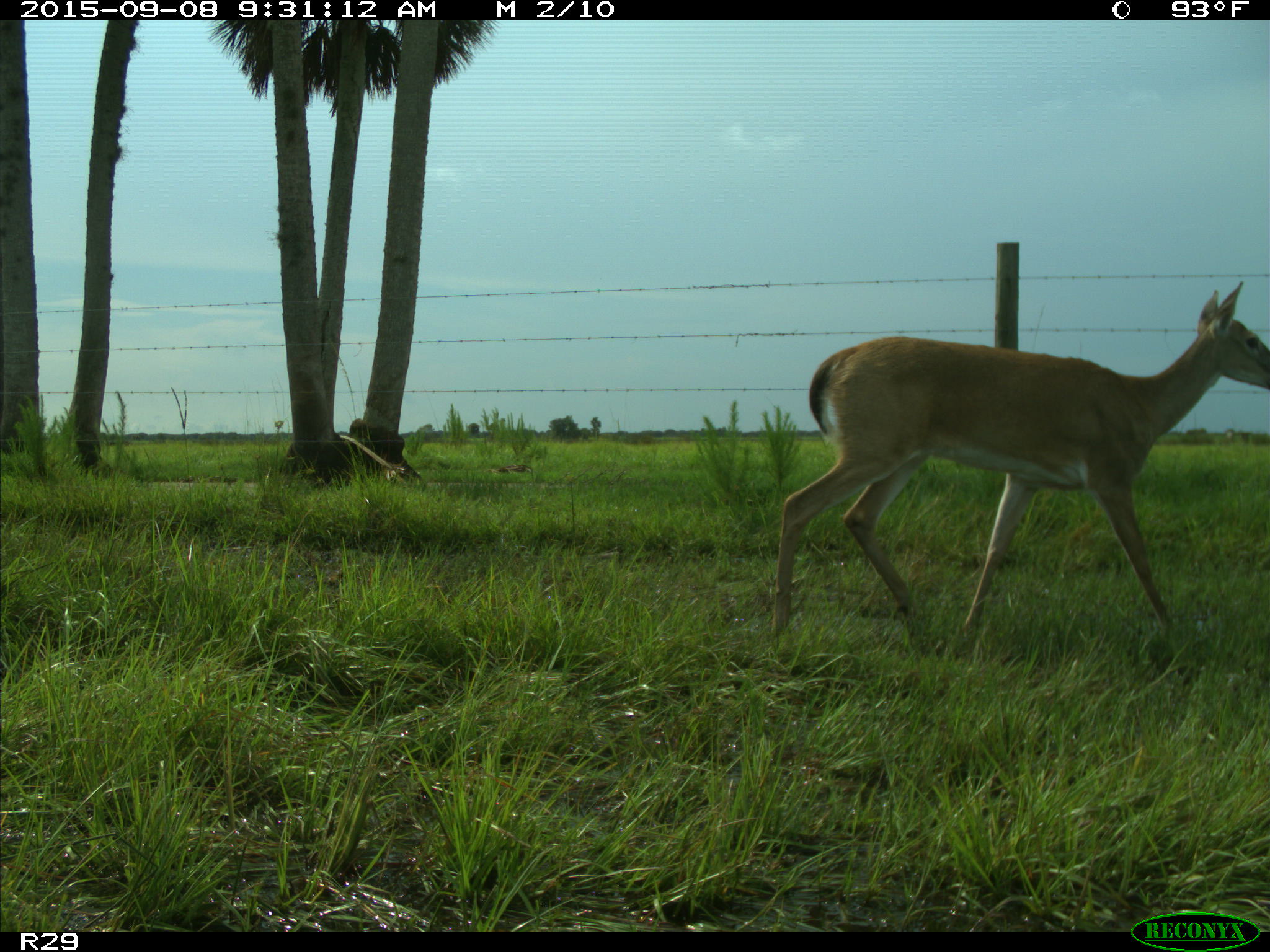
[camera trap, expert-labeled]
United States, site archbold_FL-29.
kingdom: Animalia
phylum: Chordata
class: Mammalia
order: Artiodactyla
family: Cervidae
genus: Odocoileus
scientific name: Odocoileus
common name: deer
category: unidentified deer